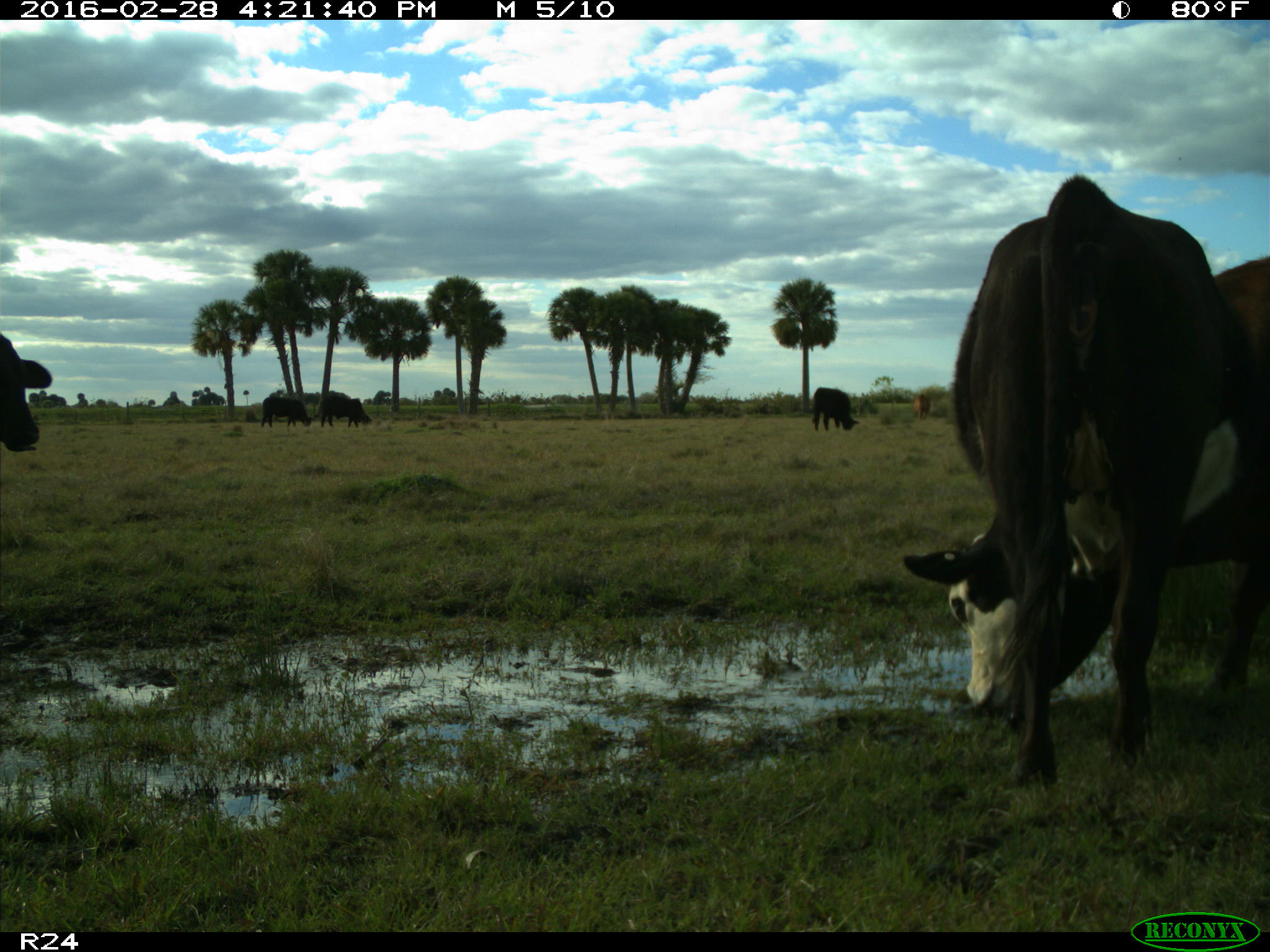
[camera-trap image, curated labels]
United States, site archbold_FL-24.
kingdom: Animalia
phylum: Chordata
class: Mammalia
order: Artiodactyla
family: Bovidae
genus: Bos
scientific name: Bos taurus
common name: domestic cow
Bos taurus (domestic cow).